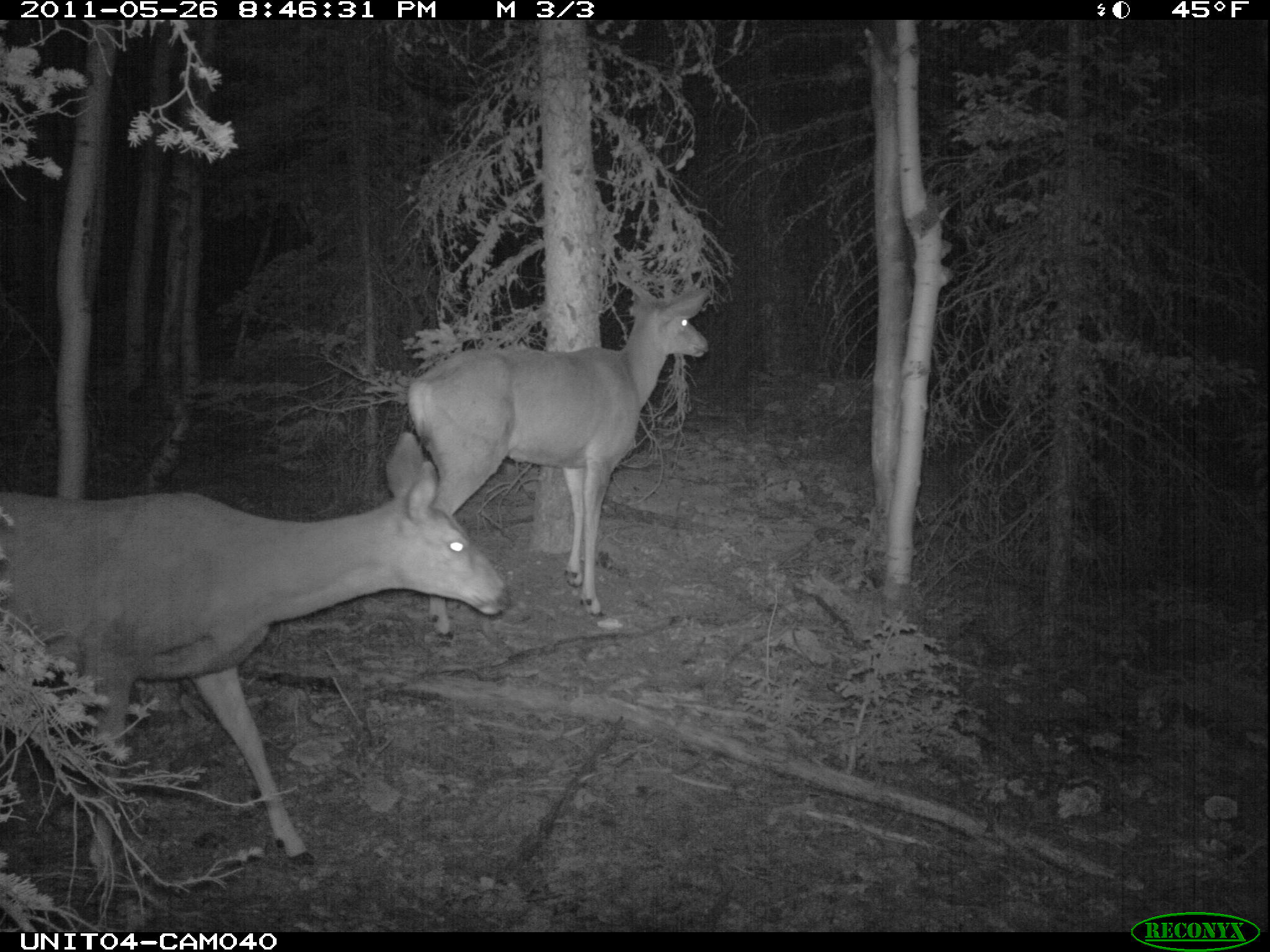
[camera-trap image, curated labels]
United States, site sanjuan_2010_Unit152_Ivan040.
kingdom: Animalia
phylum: Chordata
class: Mammalia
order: Artiodactyla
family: Cervidae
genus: Odocoileus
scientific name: Odocoileus hemionus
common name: mule deer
Odocoileus hemionus (mule deer).